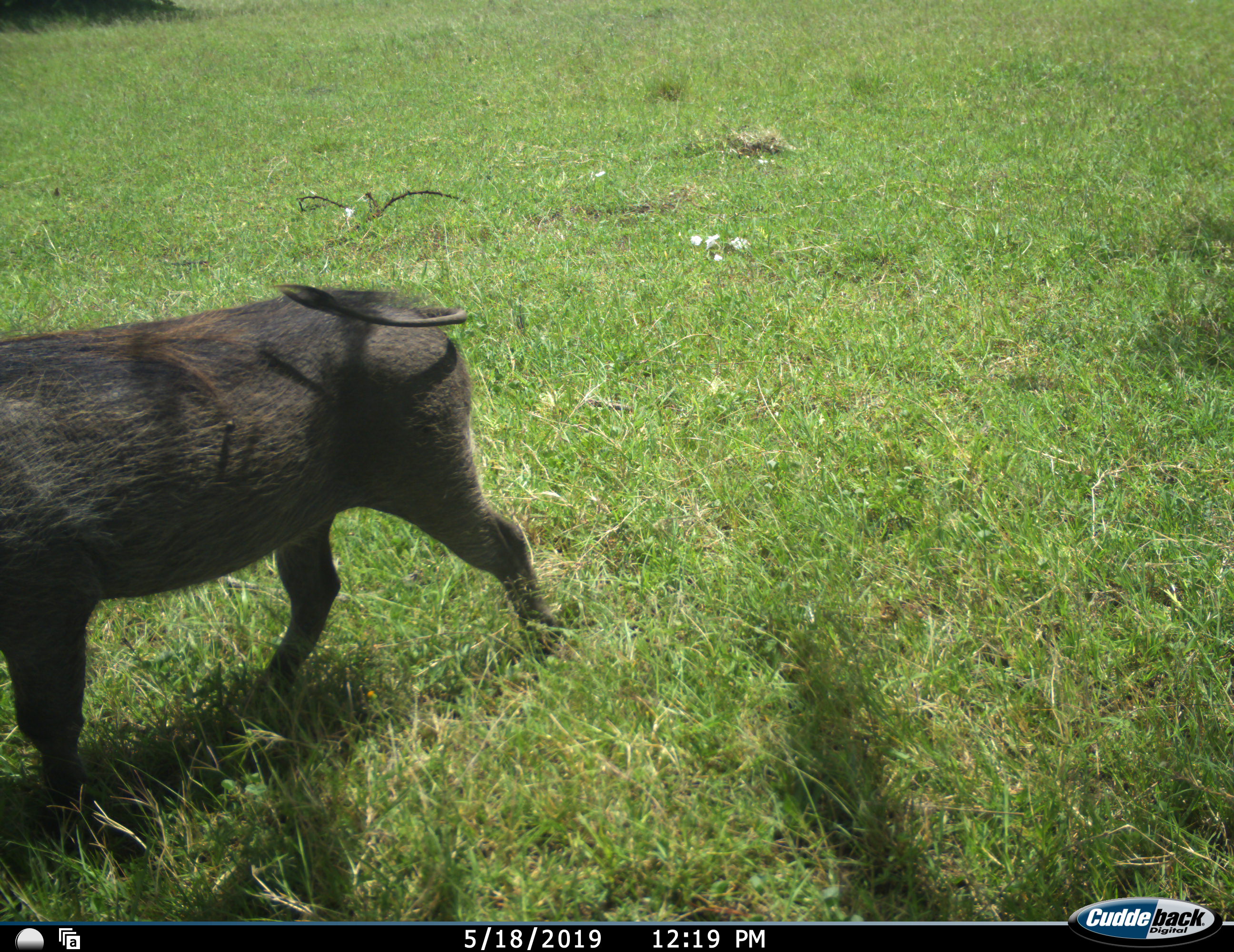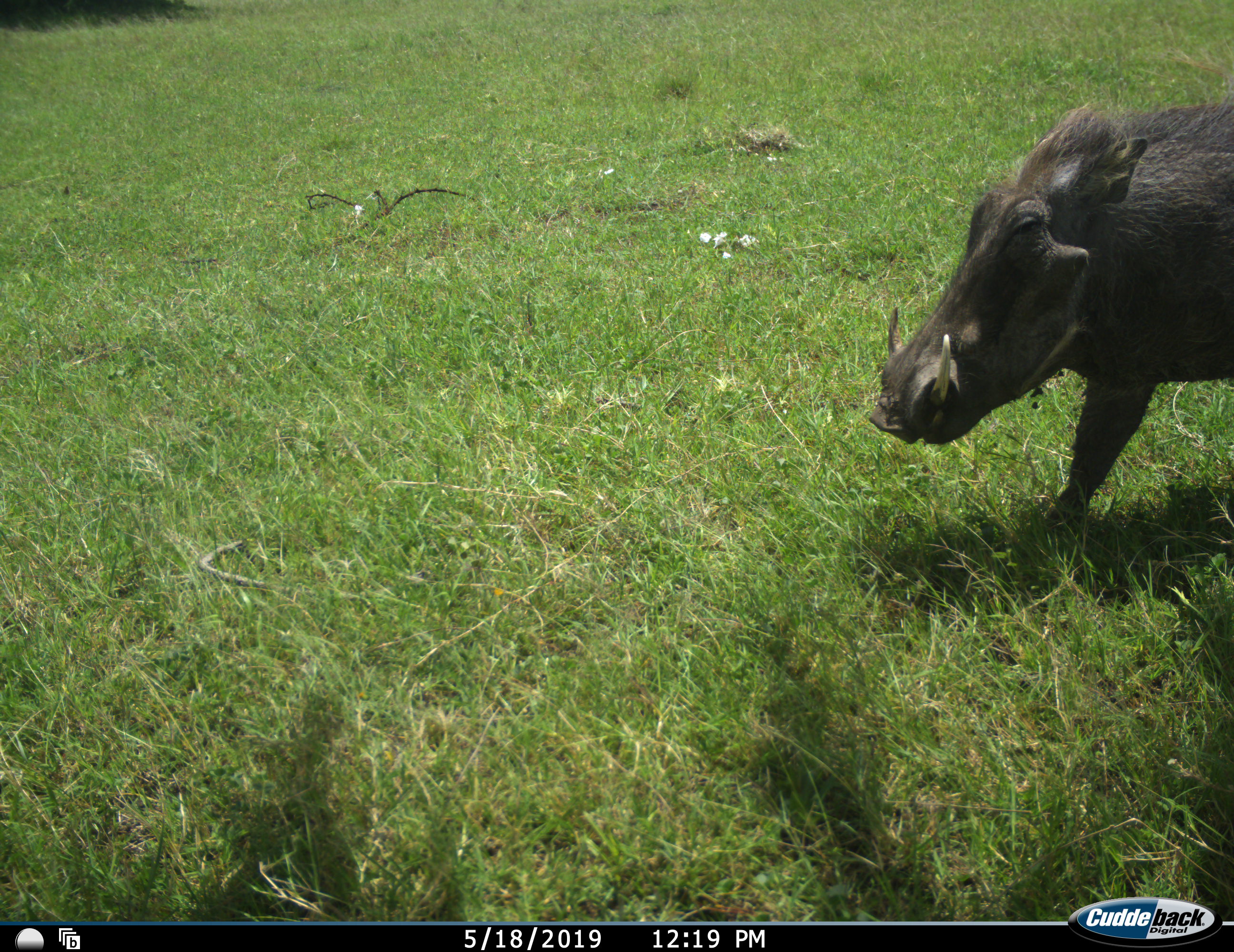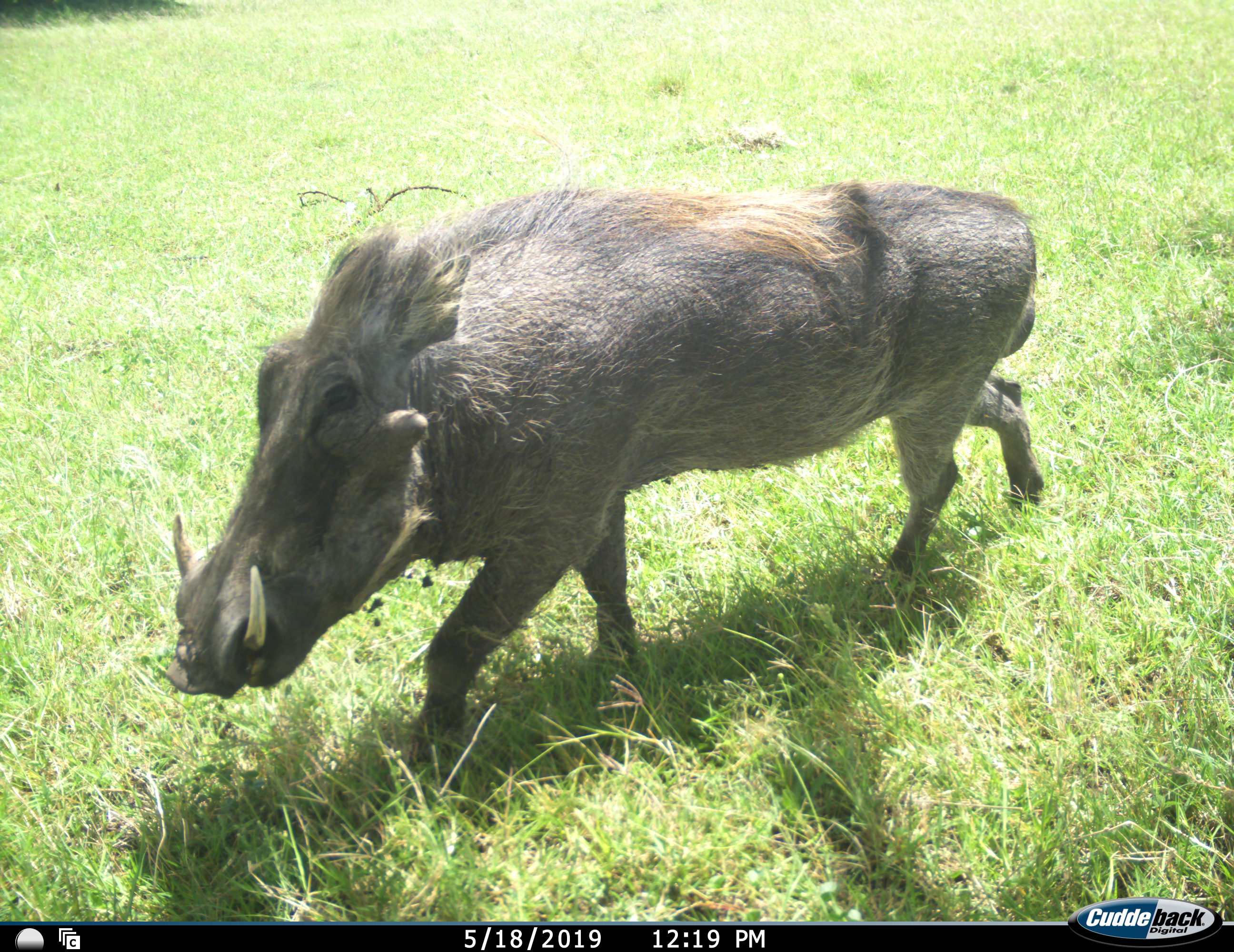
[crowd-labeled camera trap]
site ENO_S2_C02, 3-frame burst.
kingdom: Animalia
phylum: Chordata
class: Mammalia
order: Artiodactyla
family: Suidae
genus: Phacochoerus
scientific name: Phacochoerus africanus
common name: warthog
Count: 1.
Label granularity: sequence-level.